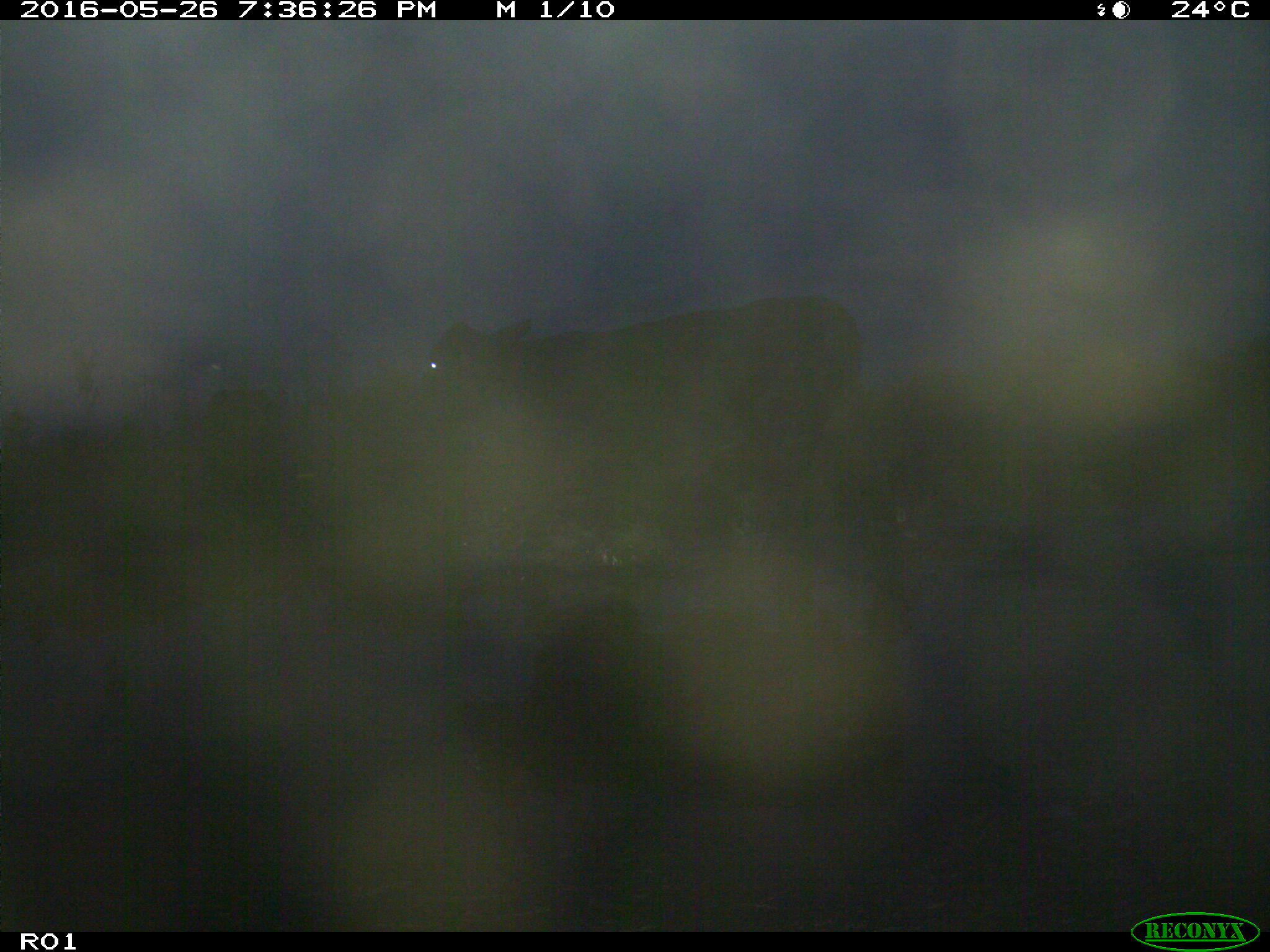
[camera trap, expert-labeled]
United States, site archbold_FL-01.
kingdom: Animalia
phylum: Chordata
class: Mammalia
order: Artiodactyla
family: Bovidae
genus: Bos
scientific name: Bos taurus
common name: domestic cow